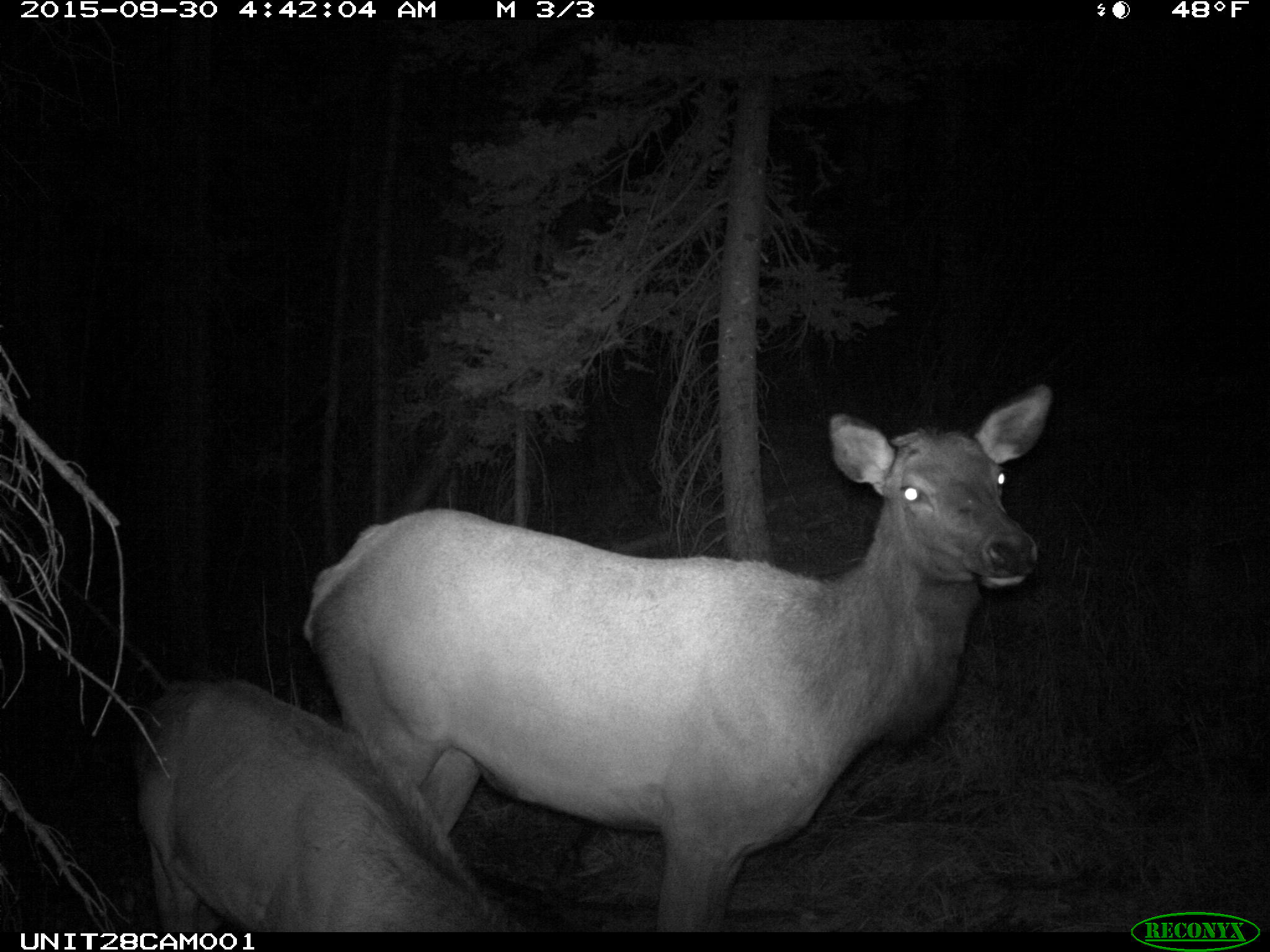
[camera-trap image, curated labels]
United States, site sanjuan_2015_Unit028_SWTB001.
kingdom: Animalia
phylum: Chordata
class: Mammalia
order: Artiodactyla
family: Cervidae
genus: Cervus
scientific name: Cervus elaphus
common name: red deer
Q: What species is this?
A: Cervus elaphus (red deer).